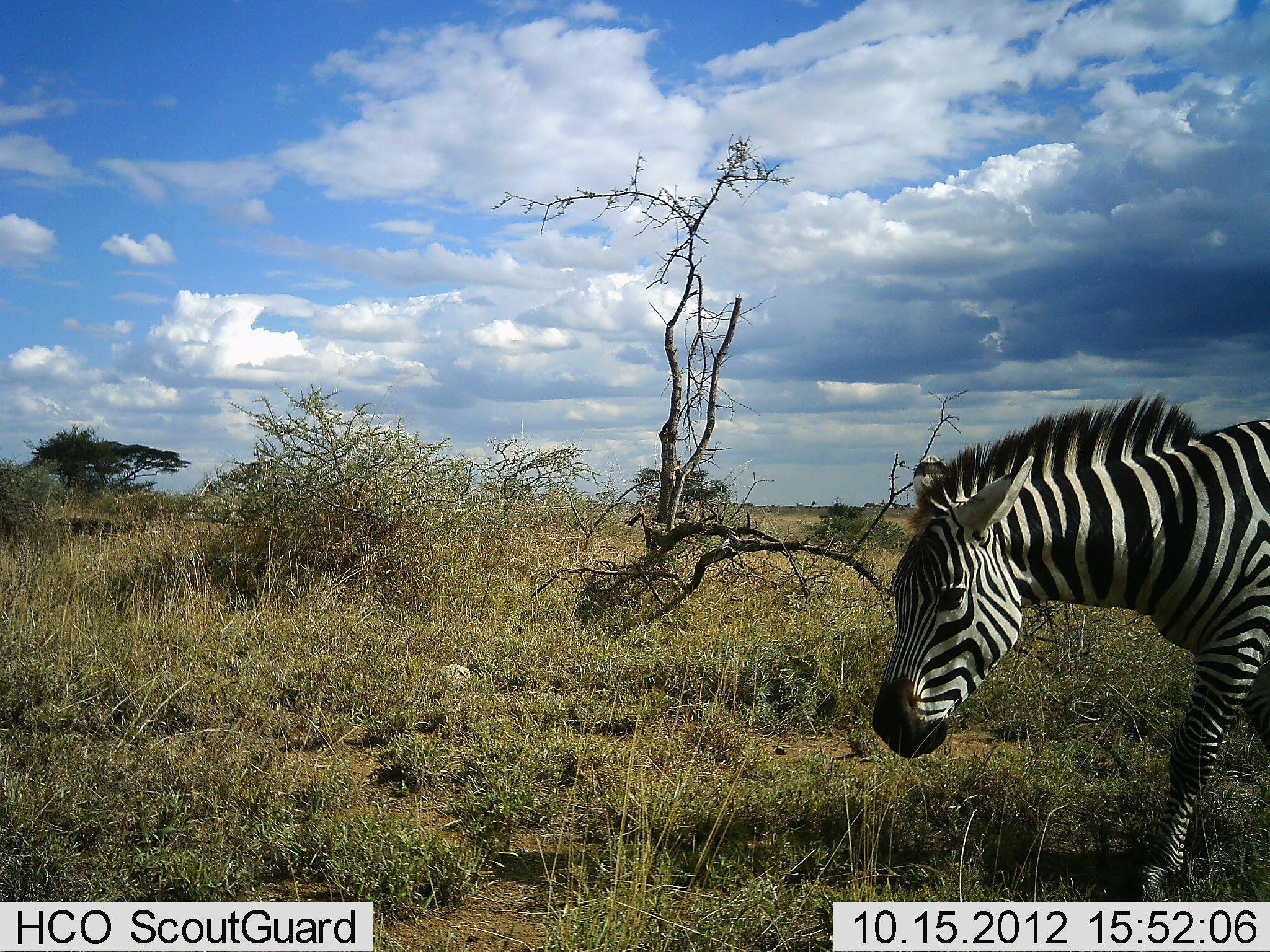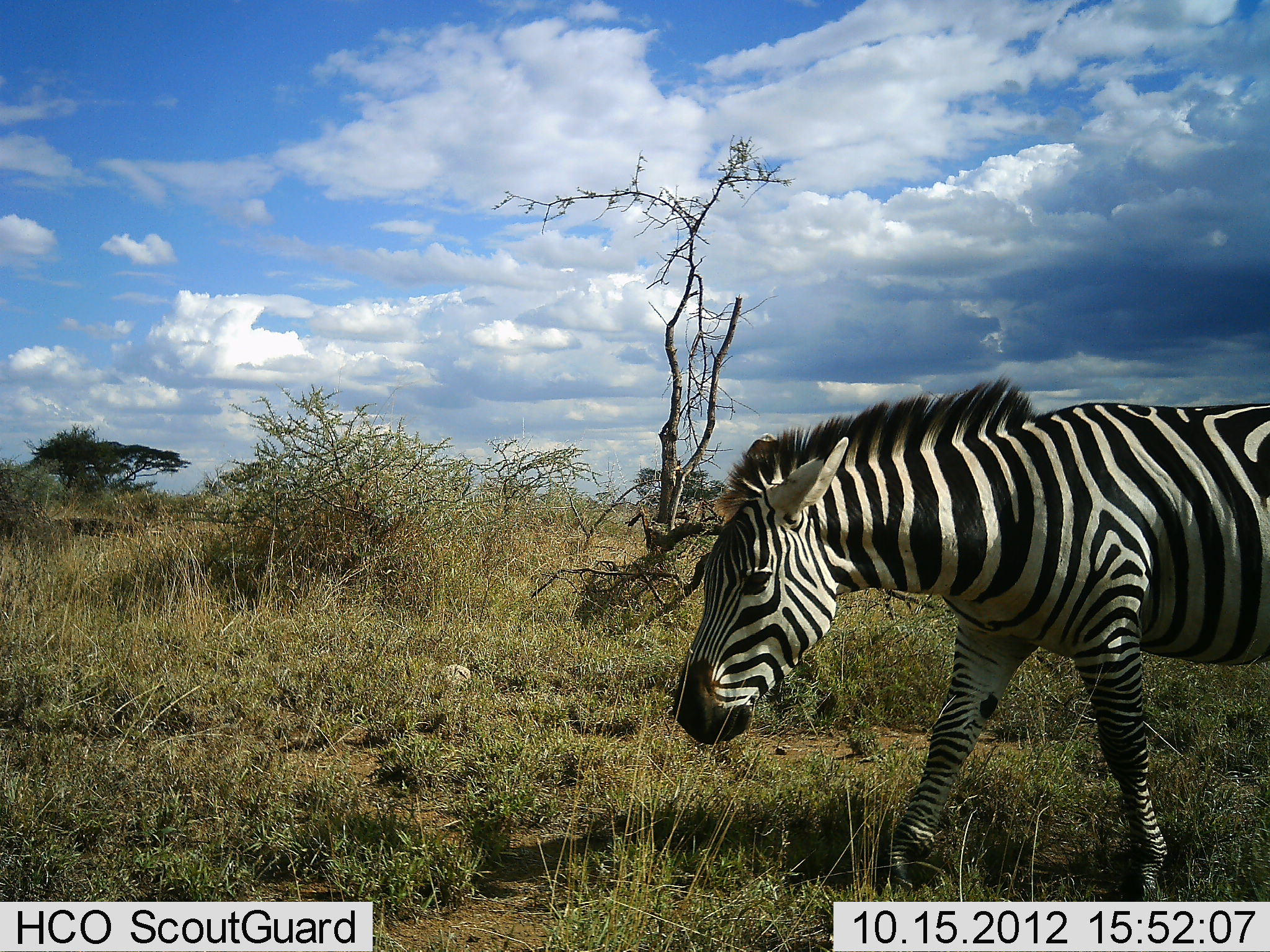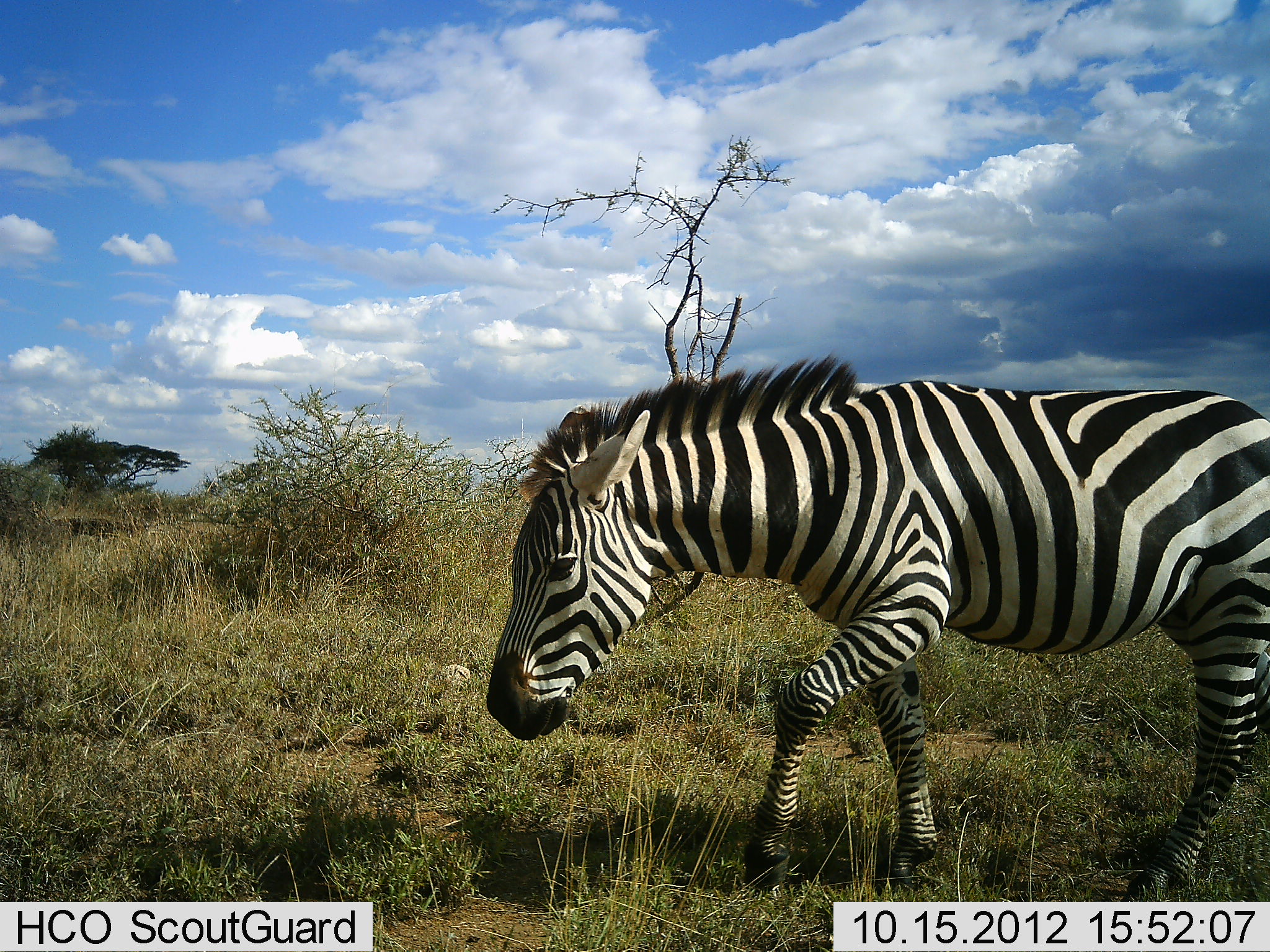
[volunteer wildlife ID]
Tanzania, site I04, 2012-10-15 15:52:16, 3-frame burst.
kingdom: Animalia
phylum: Chordata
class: Mammalia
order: Perissodactyla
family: Equidae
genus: Equus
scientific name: Equus quagga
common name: plains zebra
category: zebra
Zebra (plains zebra) (Equus quagga), count 1. Behavior (volunteer vote fractions): standing 0%, resting 0%, moving 100%, interacting 0%. Young present (vote fraction): 0%. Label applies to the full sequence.